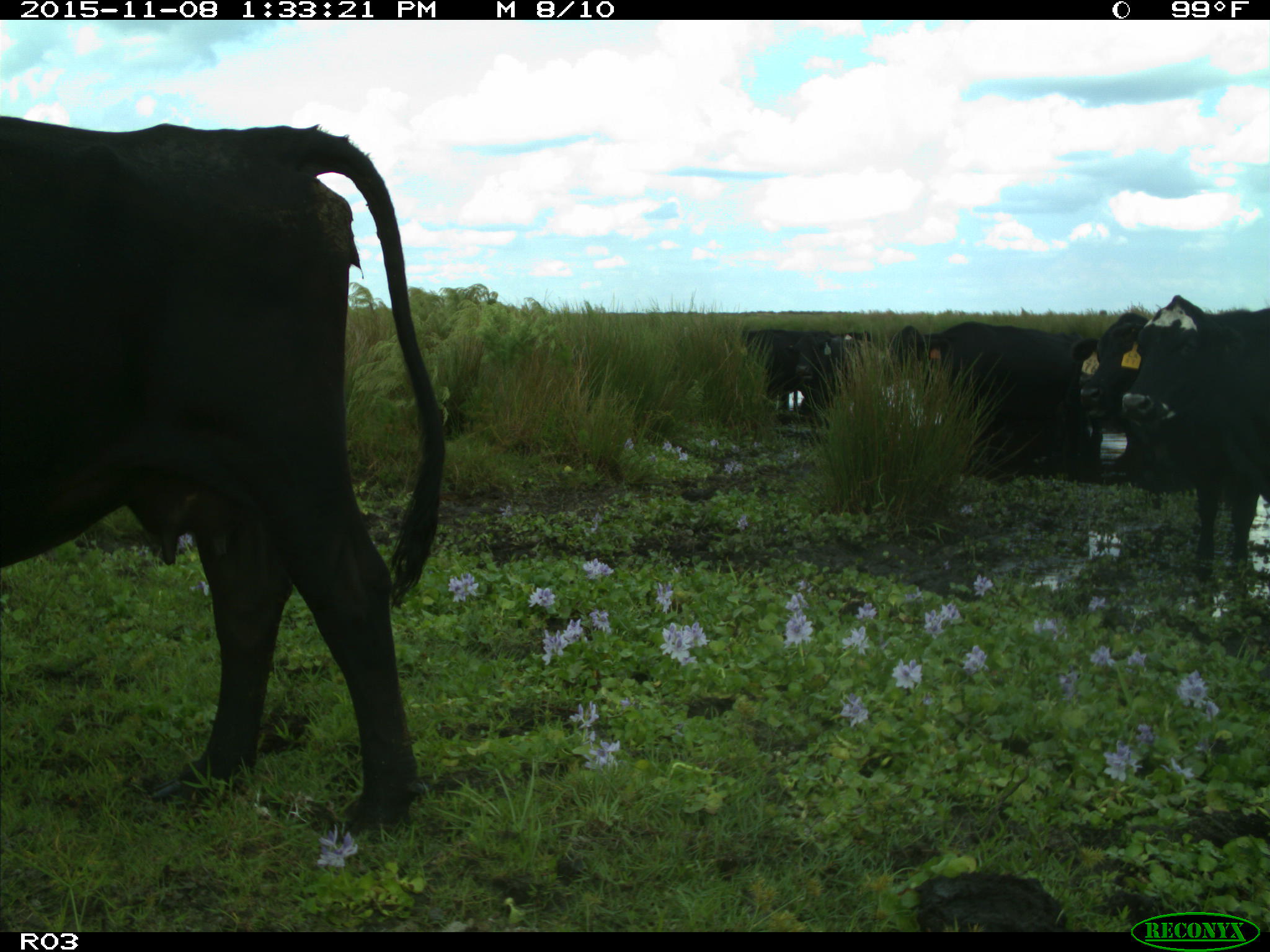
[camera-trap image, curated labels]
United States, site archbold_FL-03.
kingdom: Animalia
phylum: Chordata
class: Mammalia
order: Artiodactyla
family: Bovidae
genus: Bos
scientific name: Bos taurus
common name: domestic cow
Bos taurus (domestic cow).